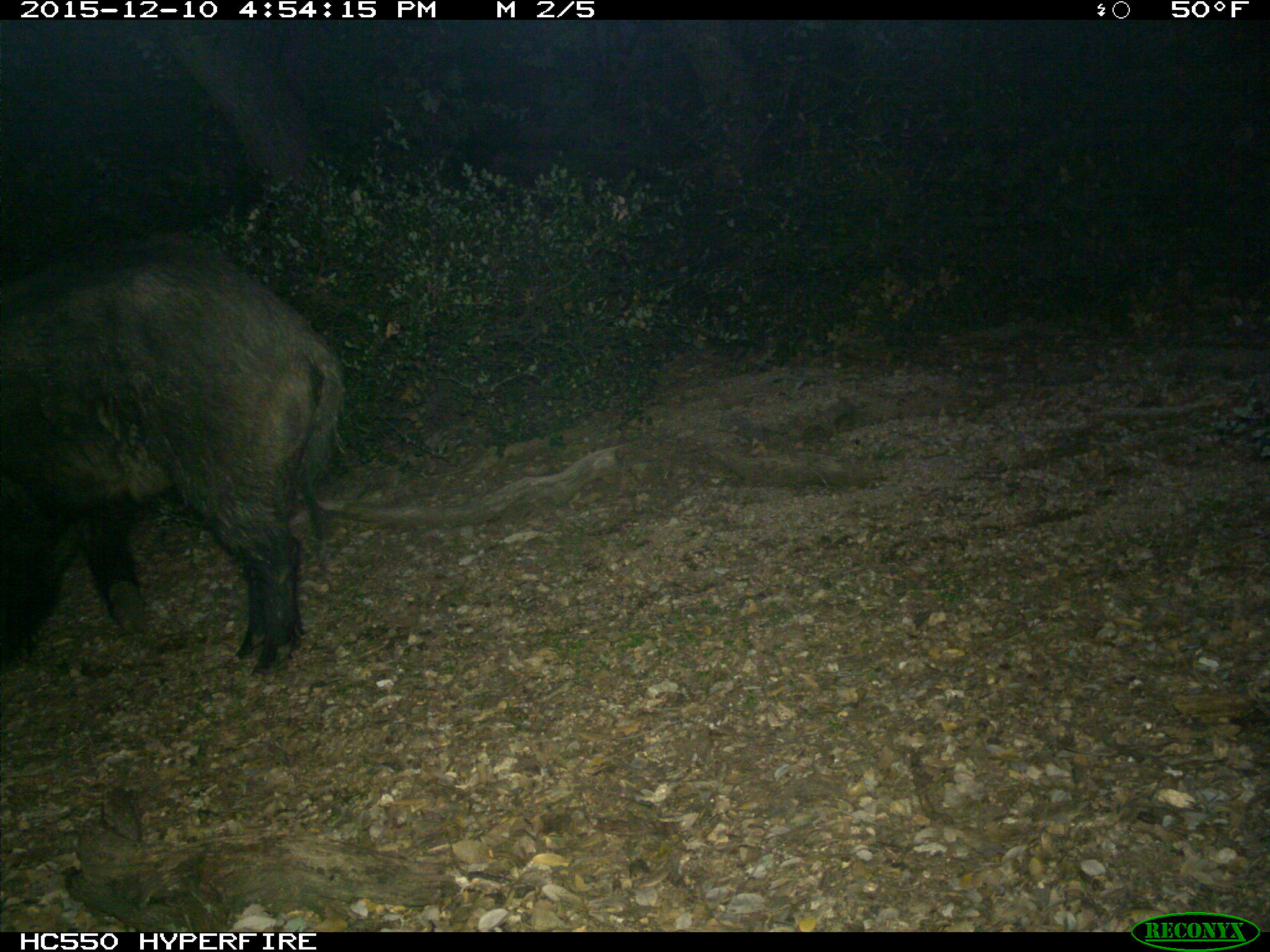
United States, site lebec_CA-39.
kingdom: Animalia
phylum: Chordata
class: Mammalia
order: Artiodactyla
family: Suidae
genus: Sus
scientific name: Sus scrofa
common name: wild boar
Sus scrofa (wild boar).